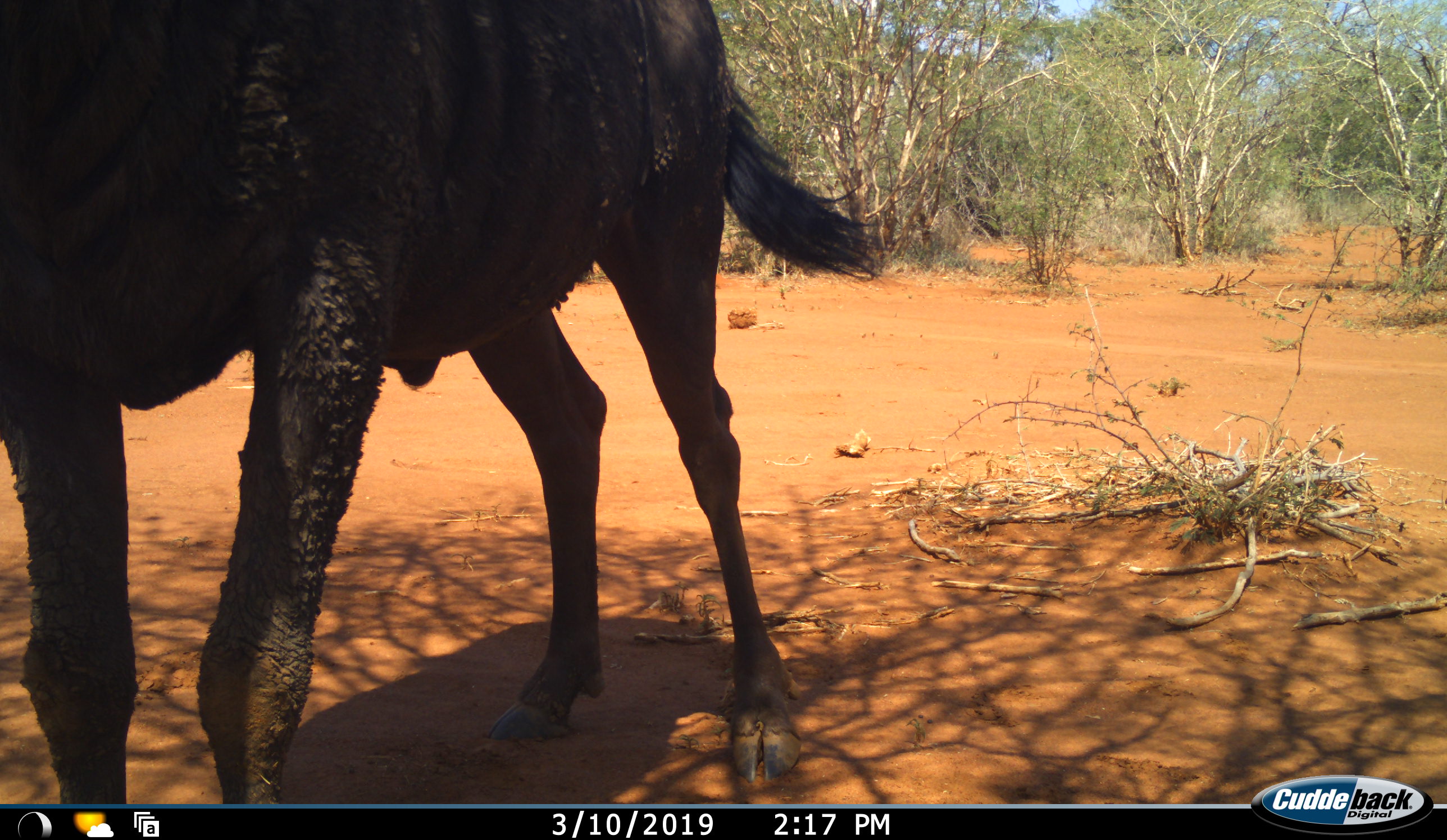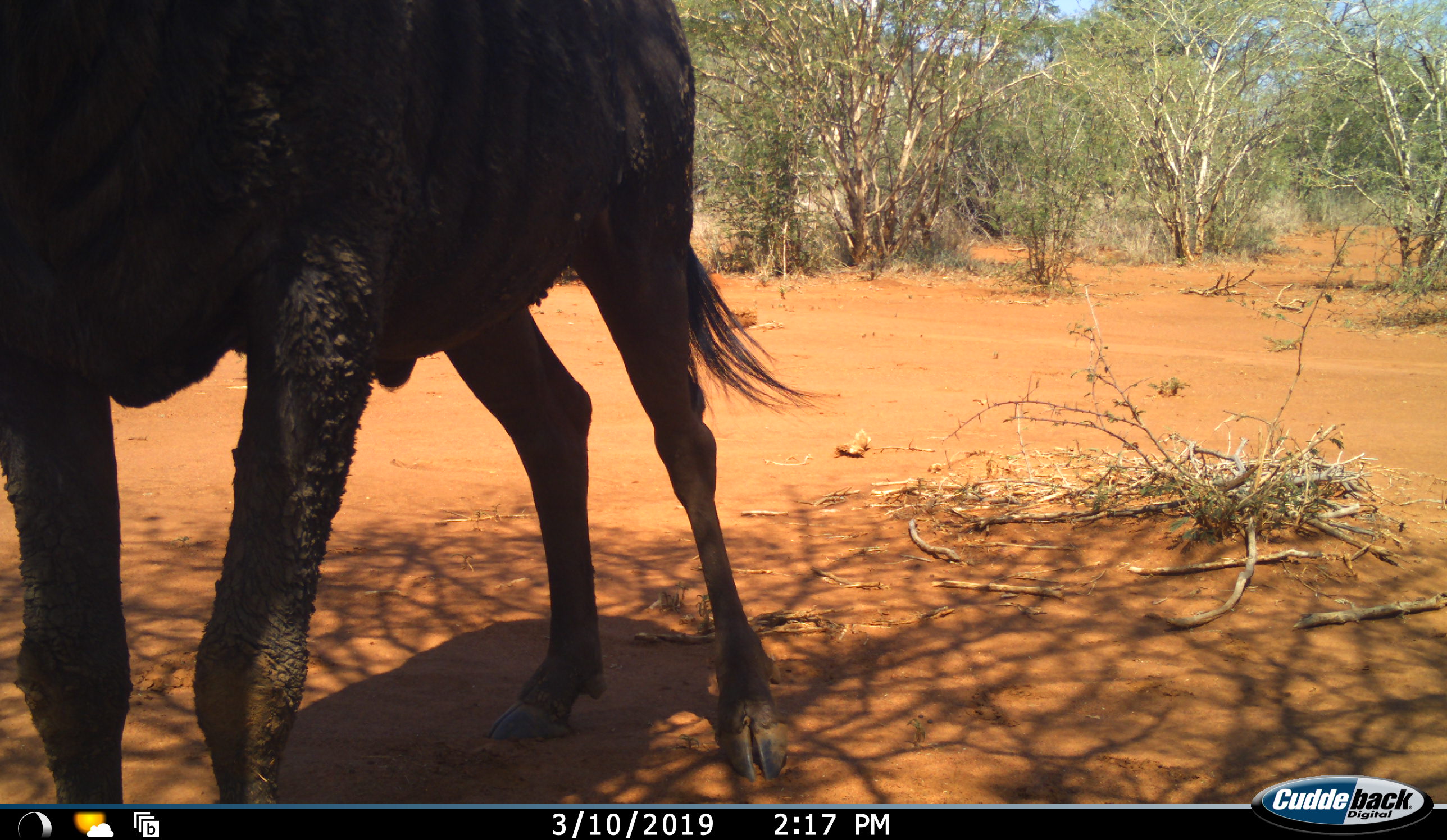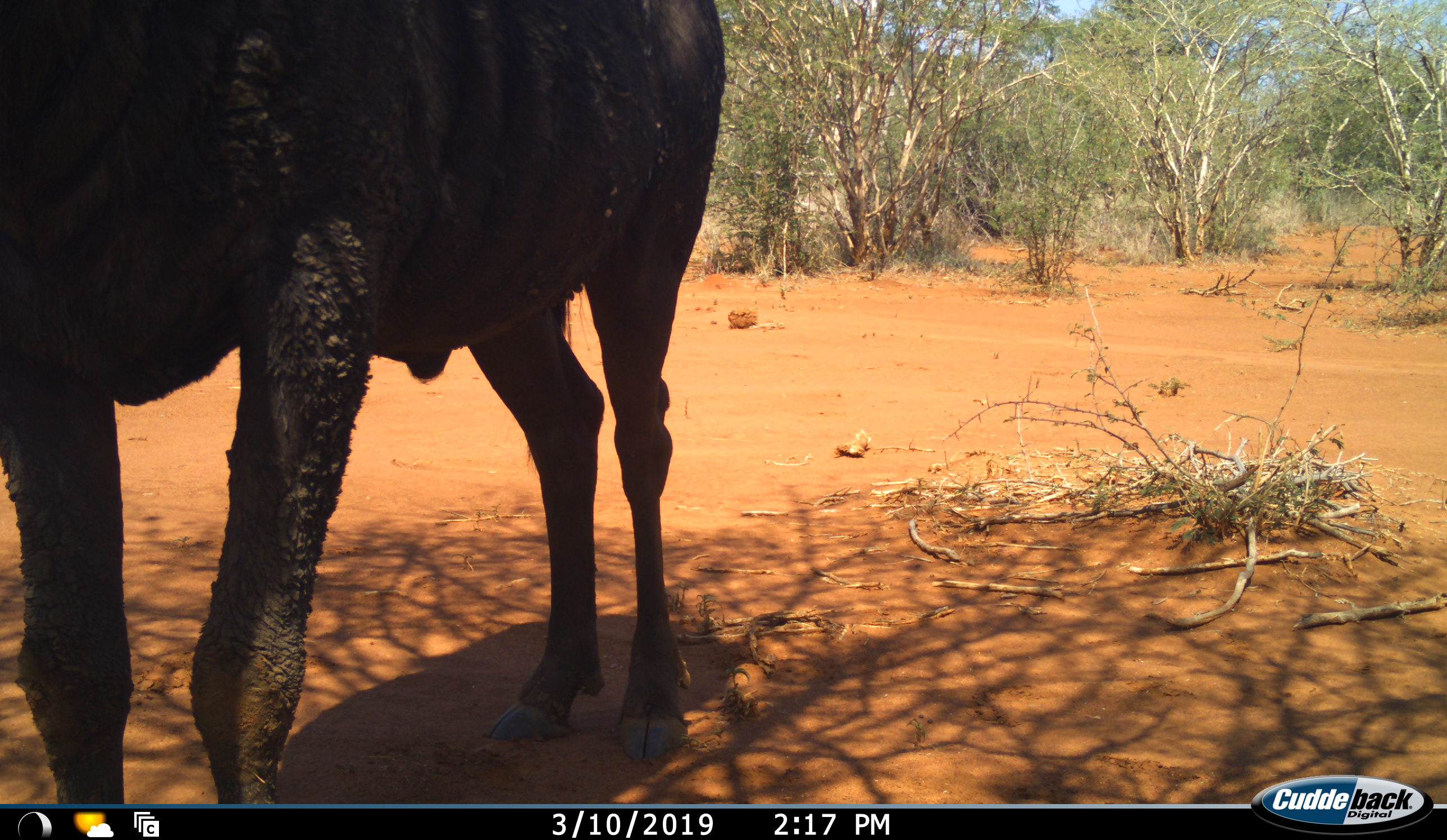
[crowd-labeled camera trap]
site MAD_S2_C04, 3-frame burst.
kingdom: Animalia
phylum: Chordata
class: Mammalia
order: Artiodactyla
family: Bovidae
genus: Connochaetes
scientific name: Connochaetes taurinus taurinus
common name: blue wildebeest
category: wildebeestblue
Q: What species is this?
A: Wildebeestblue (blue wildebeest) (Connochaetes taurinus taurinus).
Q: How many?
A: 1.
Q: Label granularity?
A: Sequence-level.